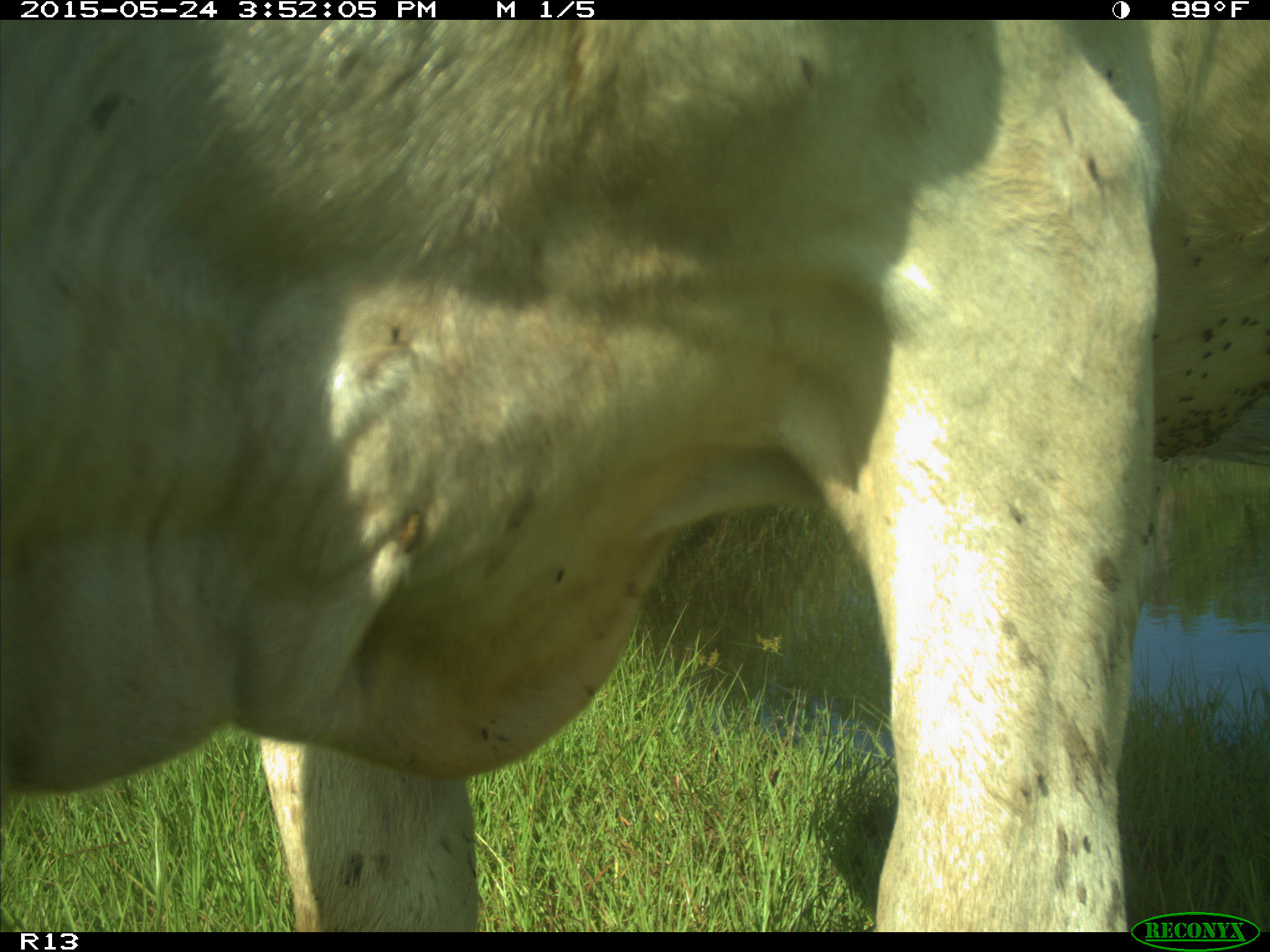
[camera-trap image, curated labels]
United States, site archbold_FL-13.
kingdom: Animalia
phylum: Chordata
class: Mammalia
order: Artiodactyla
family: Bovidae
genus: Bos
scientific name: Bos taurus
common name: domestic cow